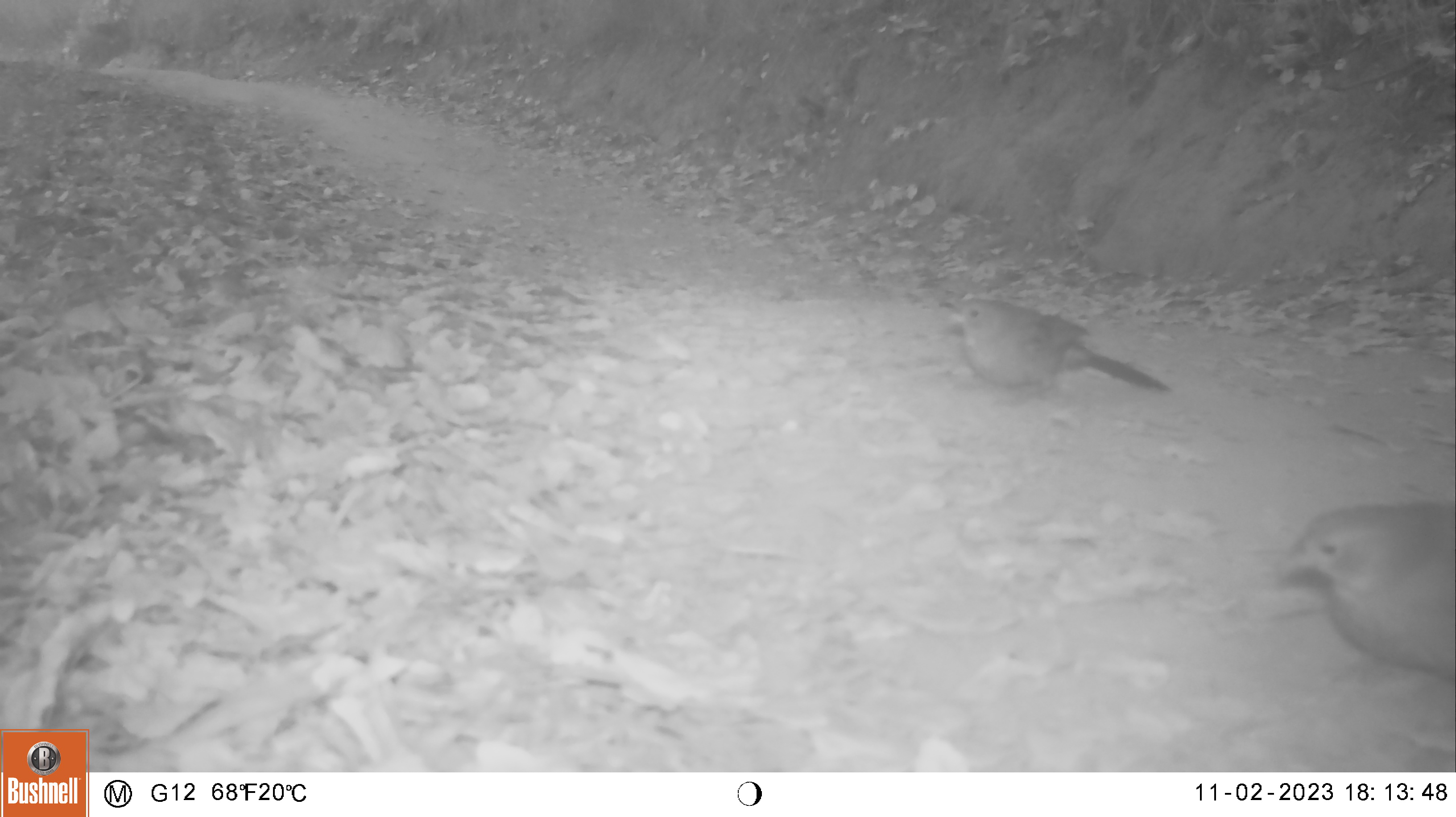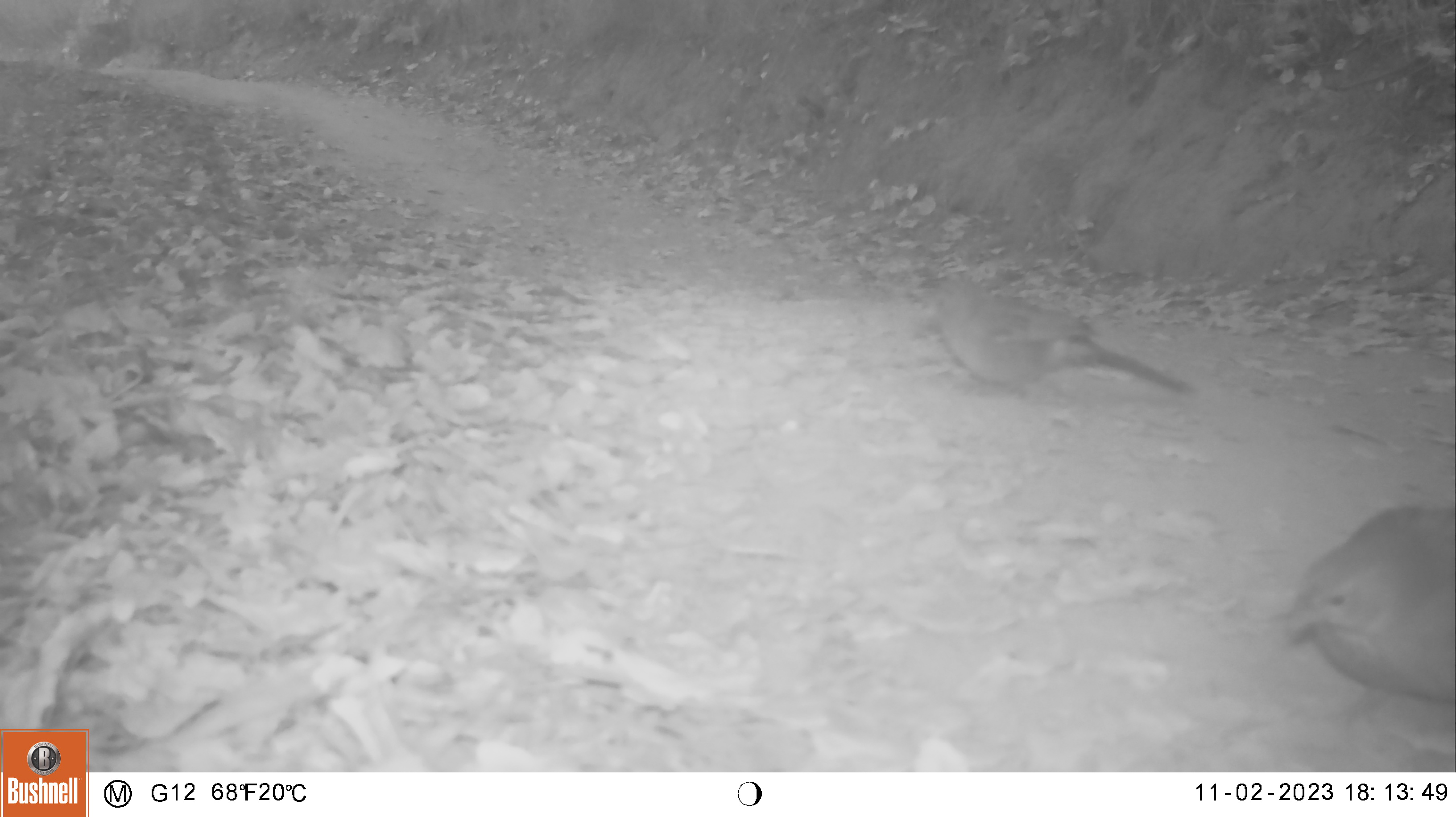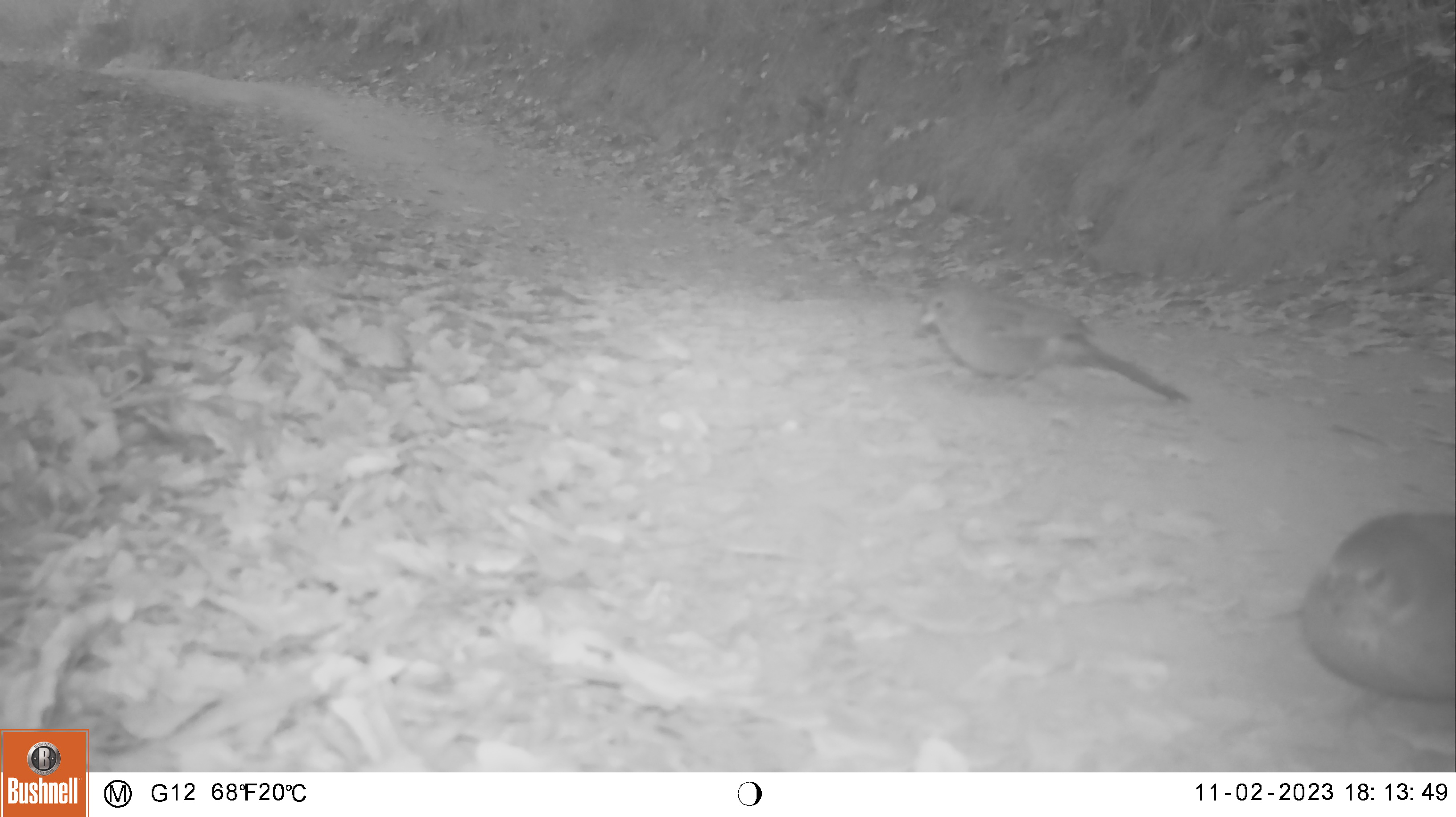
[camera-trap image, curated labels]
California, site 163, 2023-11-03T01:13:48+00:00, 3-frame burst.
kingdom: Animalia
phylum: Chordata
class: Aves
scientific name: Aves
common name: bird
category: unknown bird